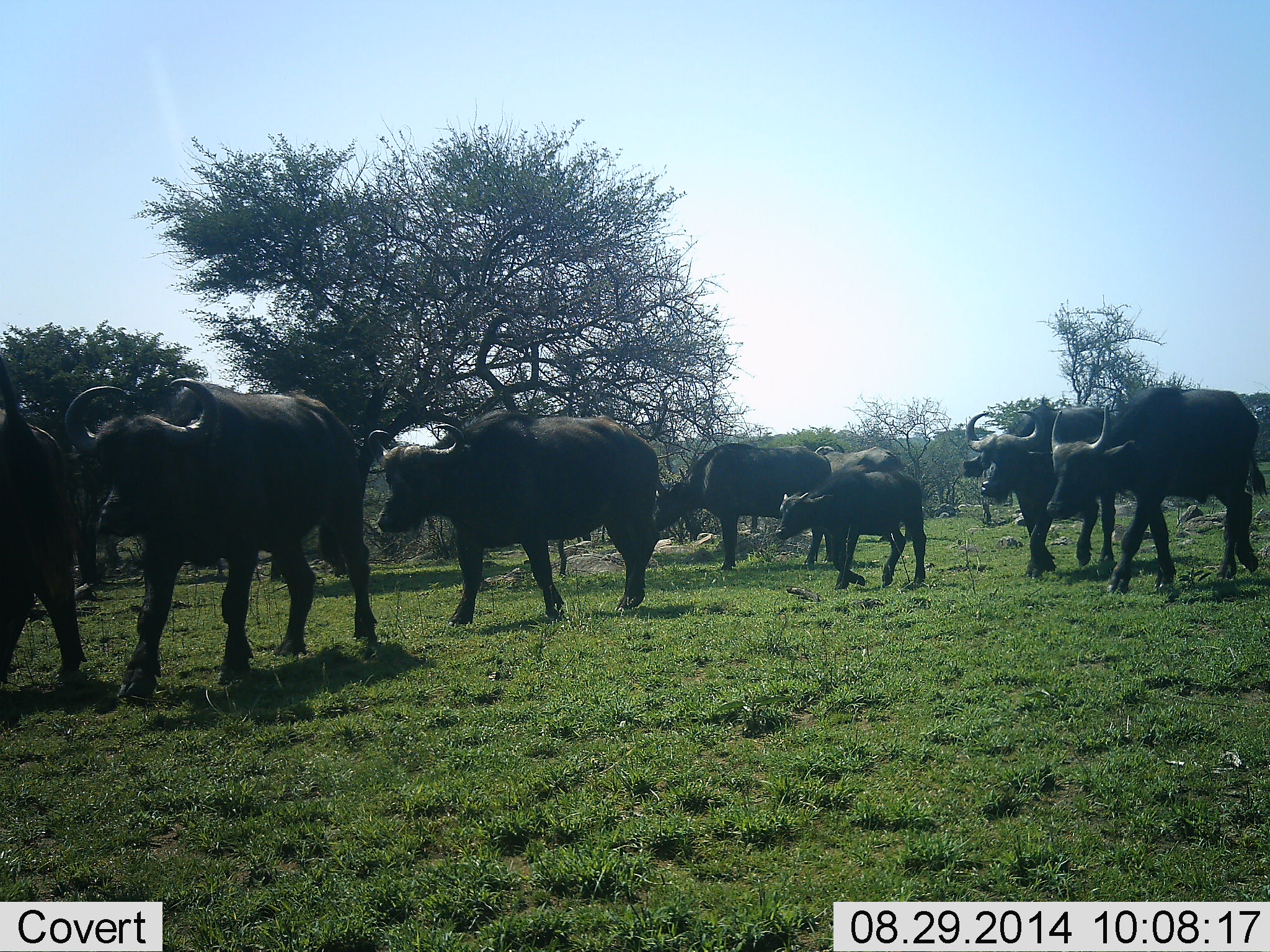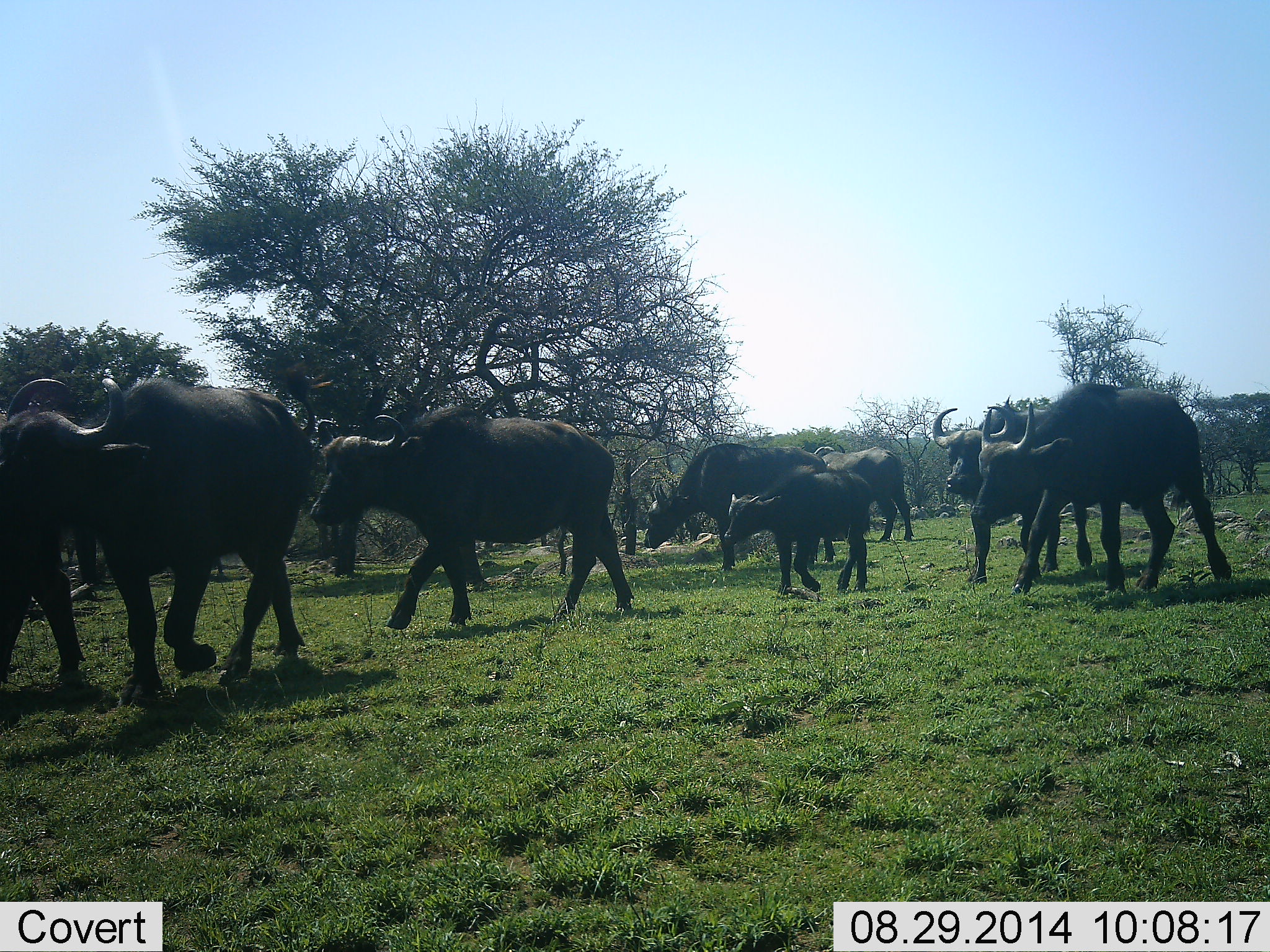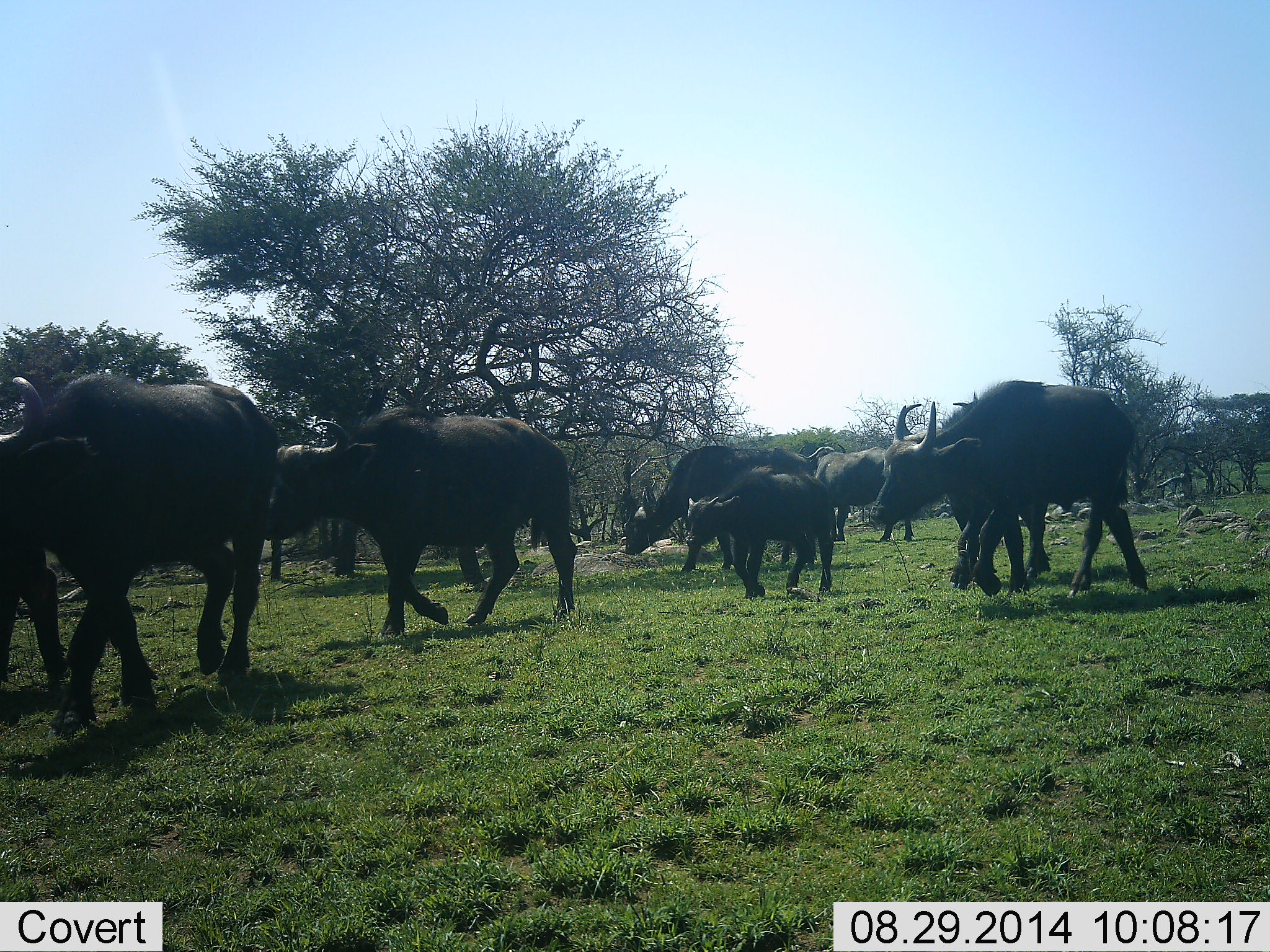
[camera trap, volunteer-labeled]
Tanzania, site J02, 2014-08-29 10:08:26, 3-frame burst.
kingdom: Animalia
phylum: Chordata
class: Mammalia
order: Artiodactyla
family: Bovidae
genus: Syncerus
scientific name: Syncerus caffer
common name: cape buffalo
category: buffalo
Buffalo (cape buffalo) (Syncerus caffer), count 9. Behavior (volunteer vote fractions): standing 30%, resting 0%, moving 100%, interacting 0%. Young present (vote fraction): 60%. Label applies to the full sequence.